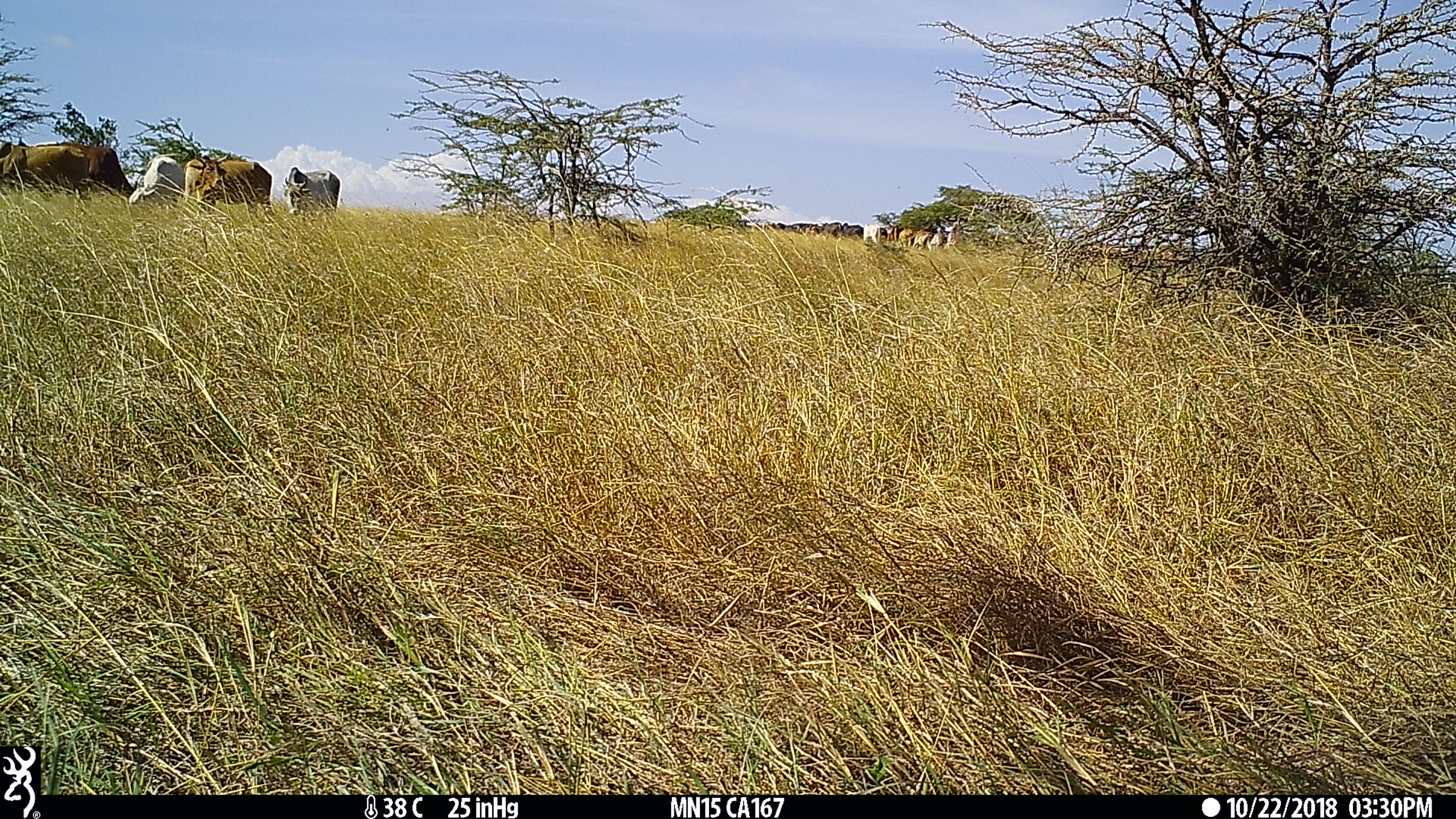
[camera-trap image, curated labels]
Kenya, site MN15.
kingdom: Animalia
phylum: Chordata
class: Mammalia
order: Artiodactyla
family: Bovidae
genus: Bos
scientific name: Bos taurus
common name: cattle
Cattle (Bos taurus).